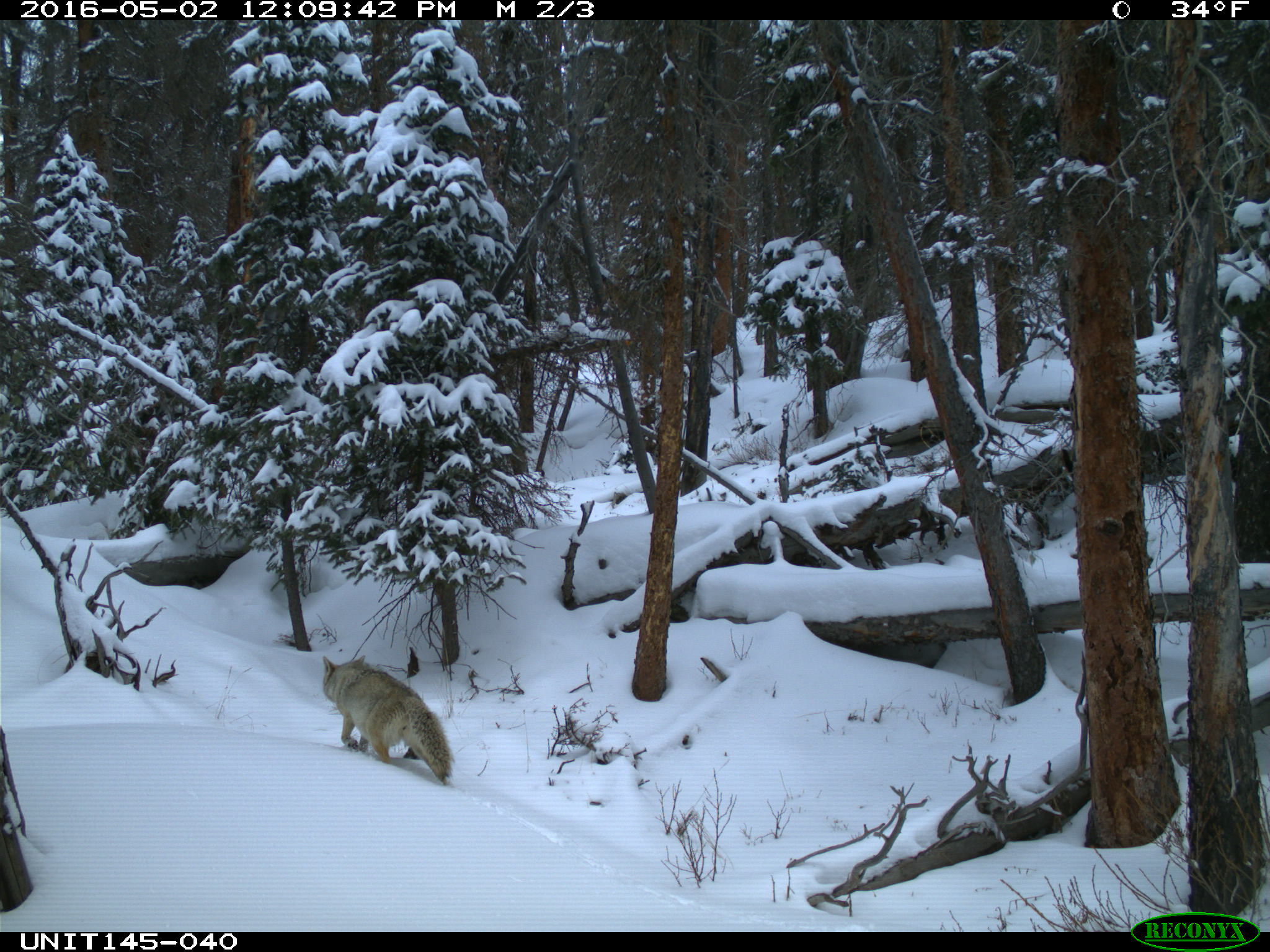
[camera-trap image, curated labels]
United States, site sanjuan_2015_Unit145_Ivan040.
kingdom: Animalia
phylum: Chordata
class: Mammalia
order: Carnivora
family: Canidae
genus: Canis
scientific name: Canis latrans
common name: coyote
Canis latrans (coyote).